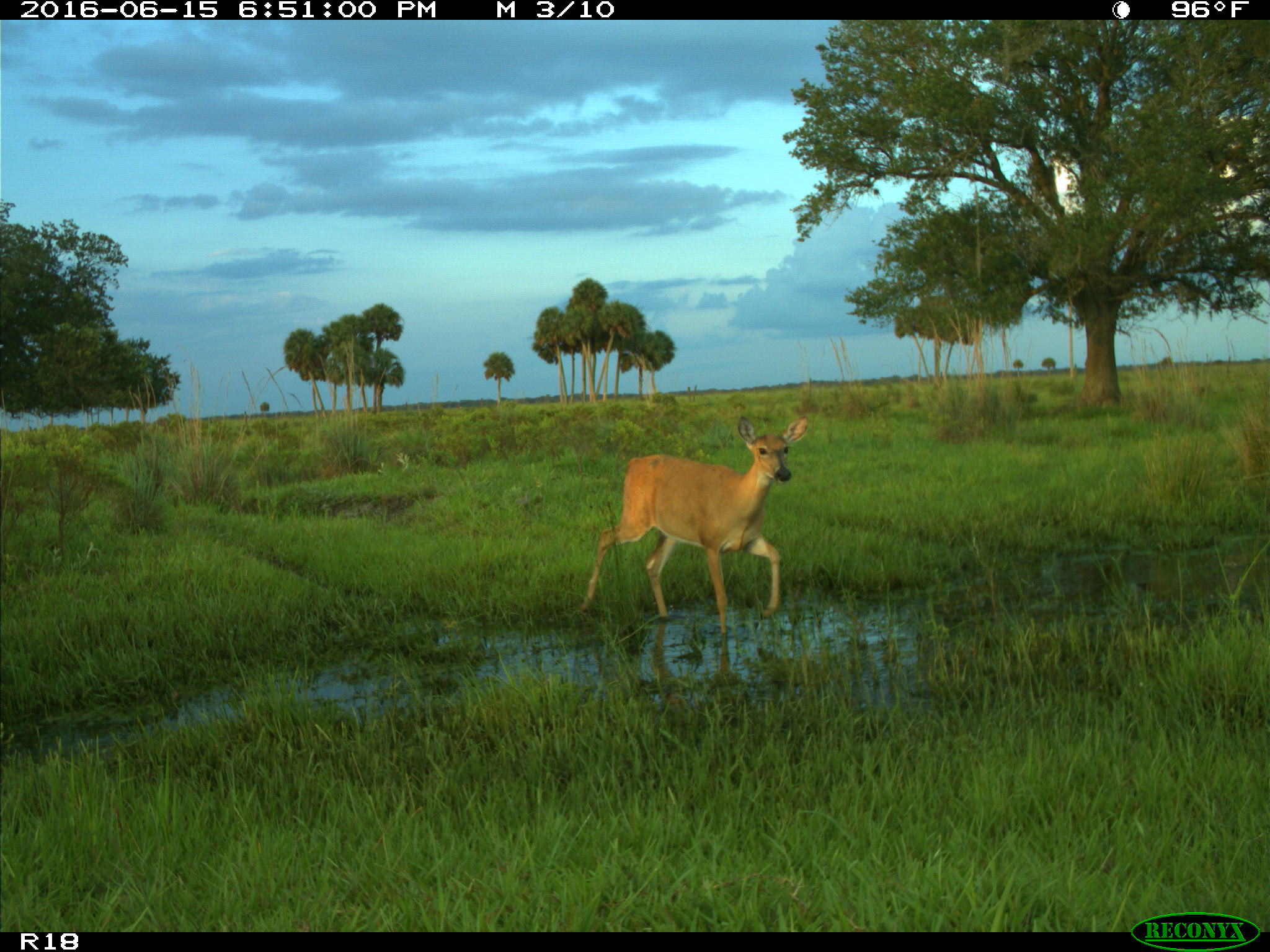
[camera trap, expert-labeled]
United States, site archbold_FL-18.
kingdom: Animalia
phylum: Chordata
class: Mammalia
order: Artiodactyla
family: Cervidae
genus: Odocoileus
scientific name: Odocoileus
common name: deer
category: unidentified deer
Unidentified deer (deer) (Odocoileus).